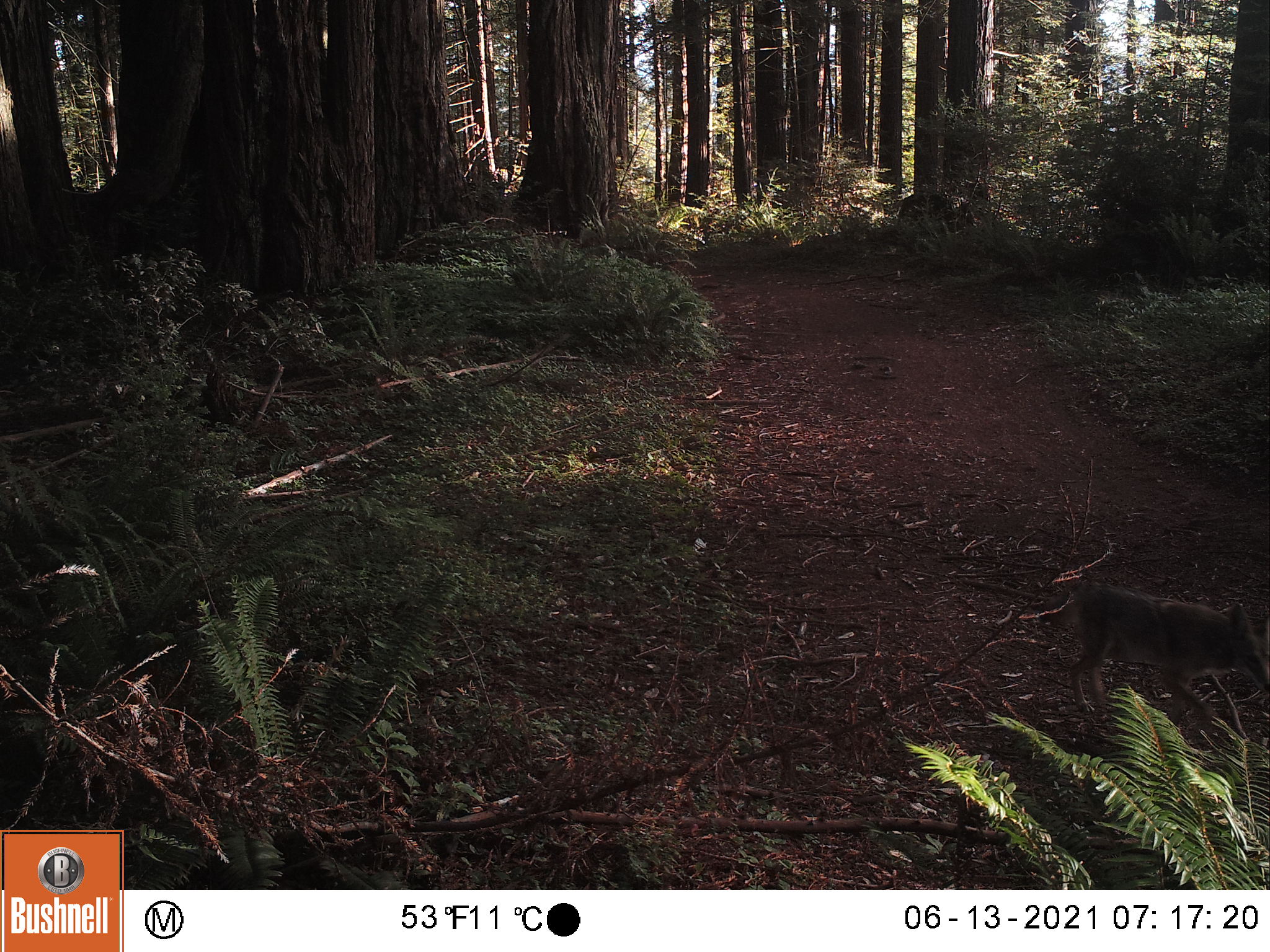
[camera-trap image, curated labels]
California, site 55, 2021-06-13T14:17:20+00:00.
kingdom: Animalia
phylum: Chordata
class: Mammalia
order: Carnivora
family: Canidae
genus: Canis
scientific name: Canis latrans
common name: coyote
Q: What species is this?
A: Coyote (Canis latrans).